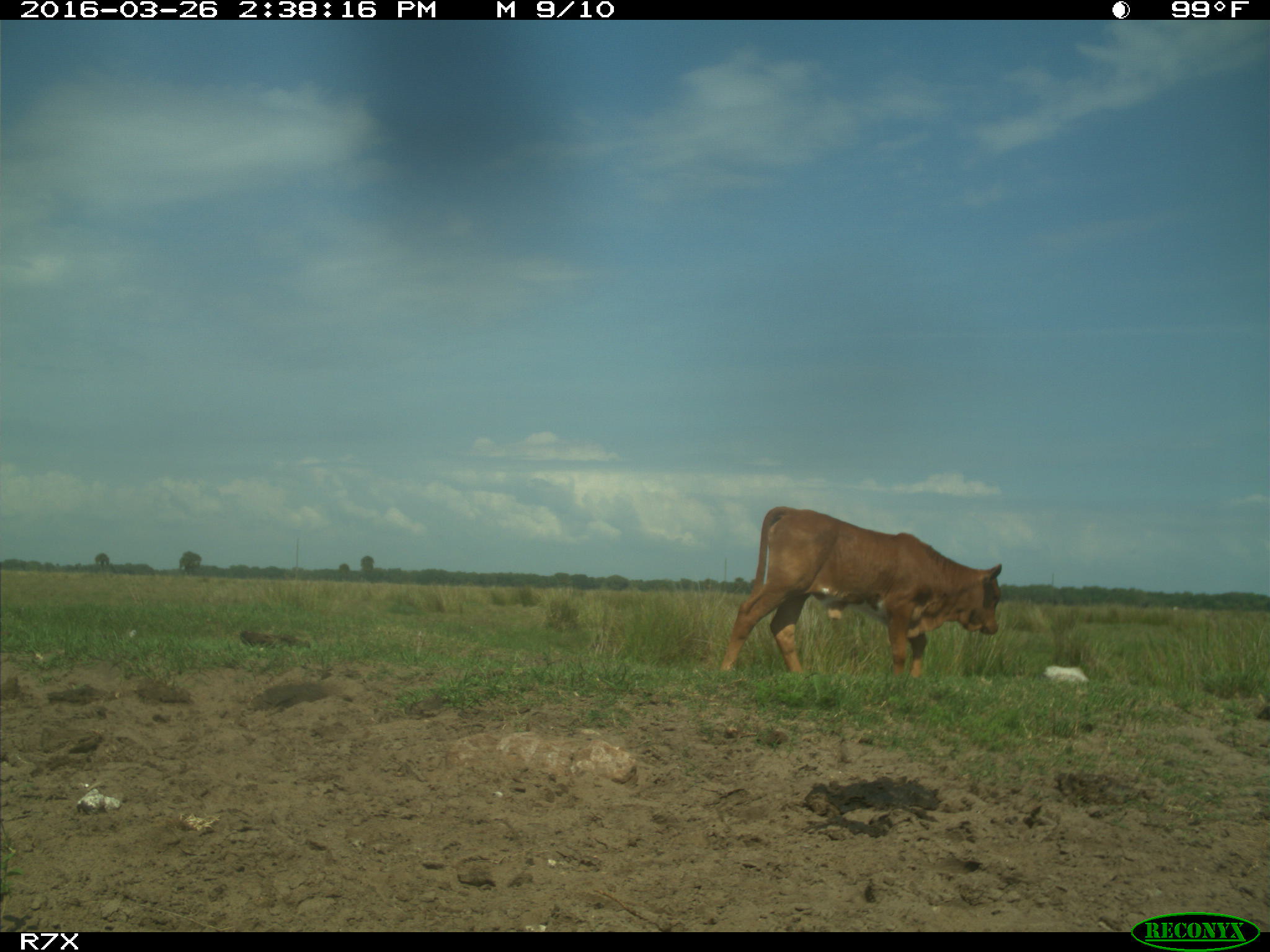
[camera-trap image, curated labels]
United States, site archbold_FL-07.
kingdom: Animalia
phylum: Chordata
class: Mammalia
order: Artiodactyla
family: Bovidae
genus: Bos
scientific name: Bos taurus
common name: domestic cow